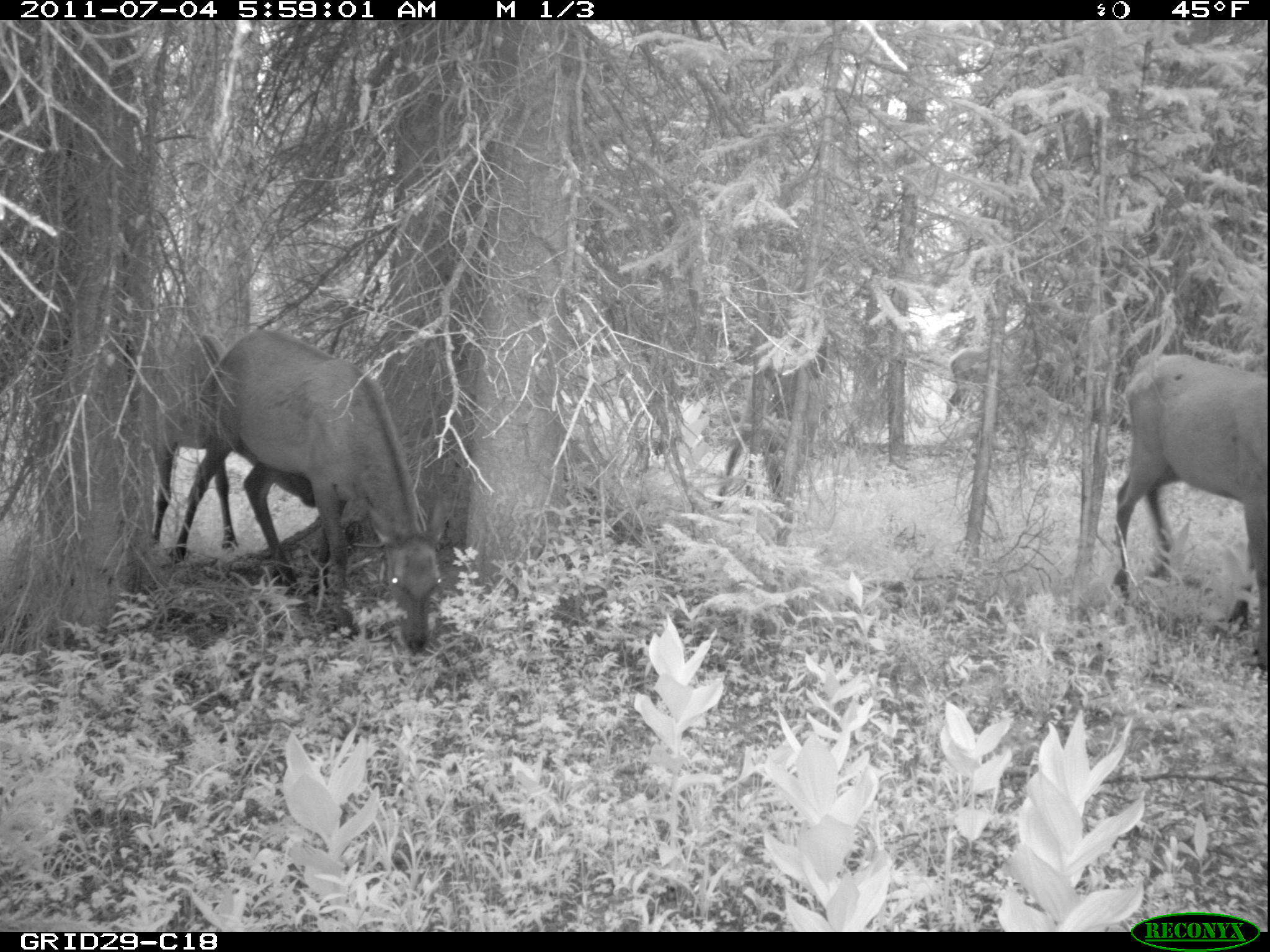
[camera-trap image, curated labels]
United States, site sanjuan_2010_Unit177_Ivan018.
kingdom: Animalia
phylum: Chordata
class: Mammalia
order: Artiodactyla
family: Cervidae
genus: Cervus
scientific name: Cervus elaphus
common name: red deer